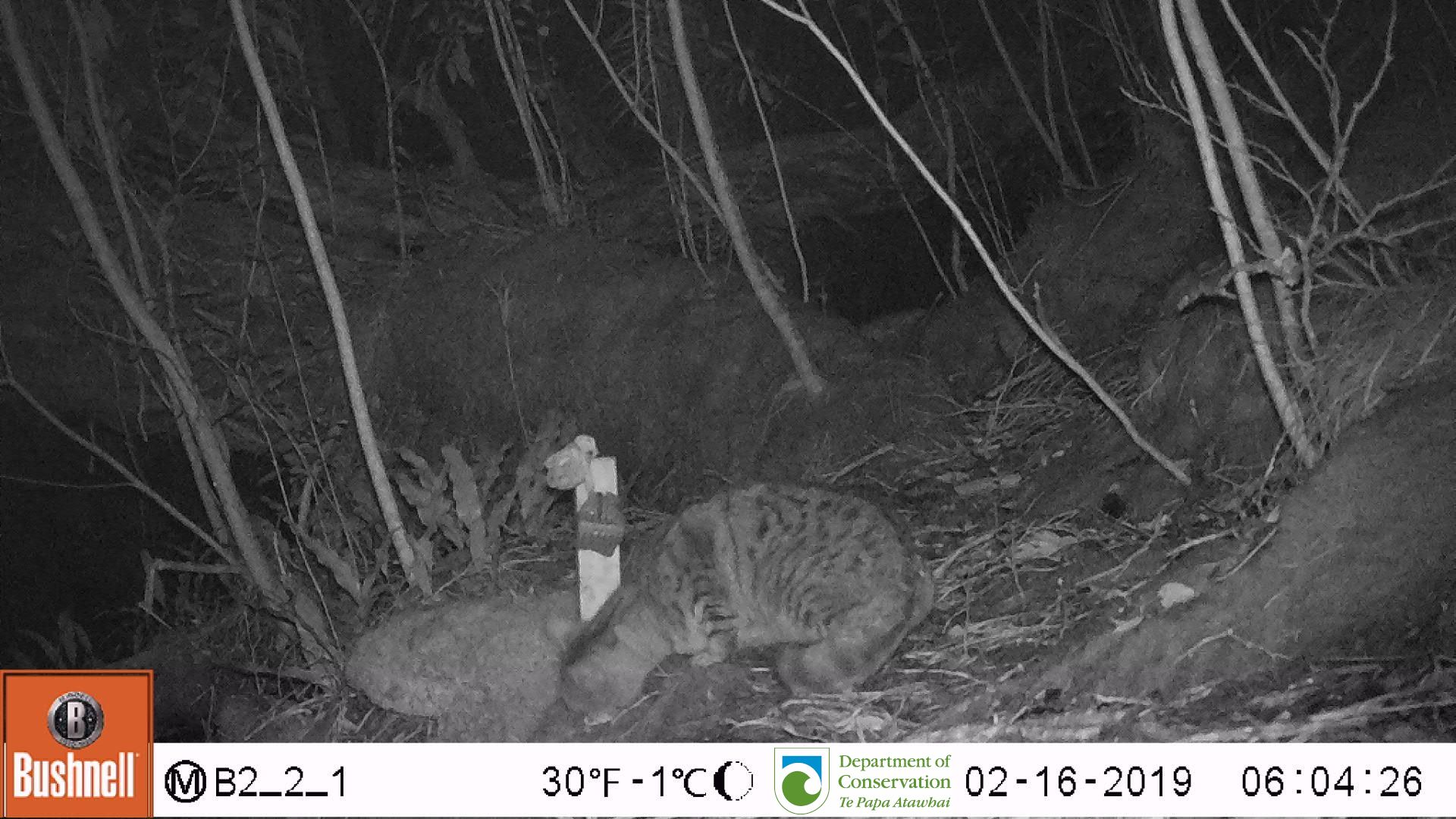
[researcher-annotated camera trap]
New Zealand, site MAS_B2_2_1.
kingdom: Animalia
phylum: Chordata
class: Mammalia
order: Carnivora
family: Felidae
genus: Felis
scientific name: Felis catus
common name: domestic cat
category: cat